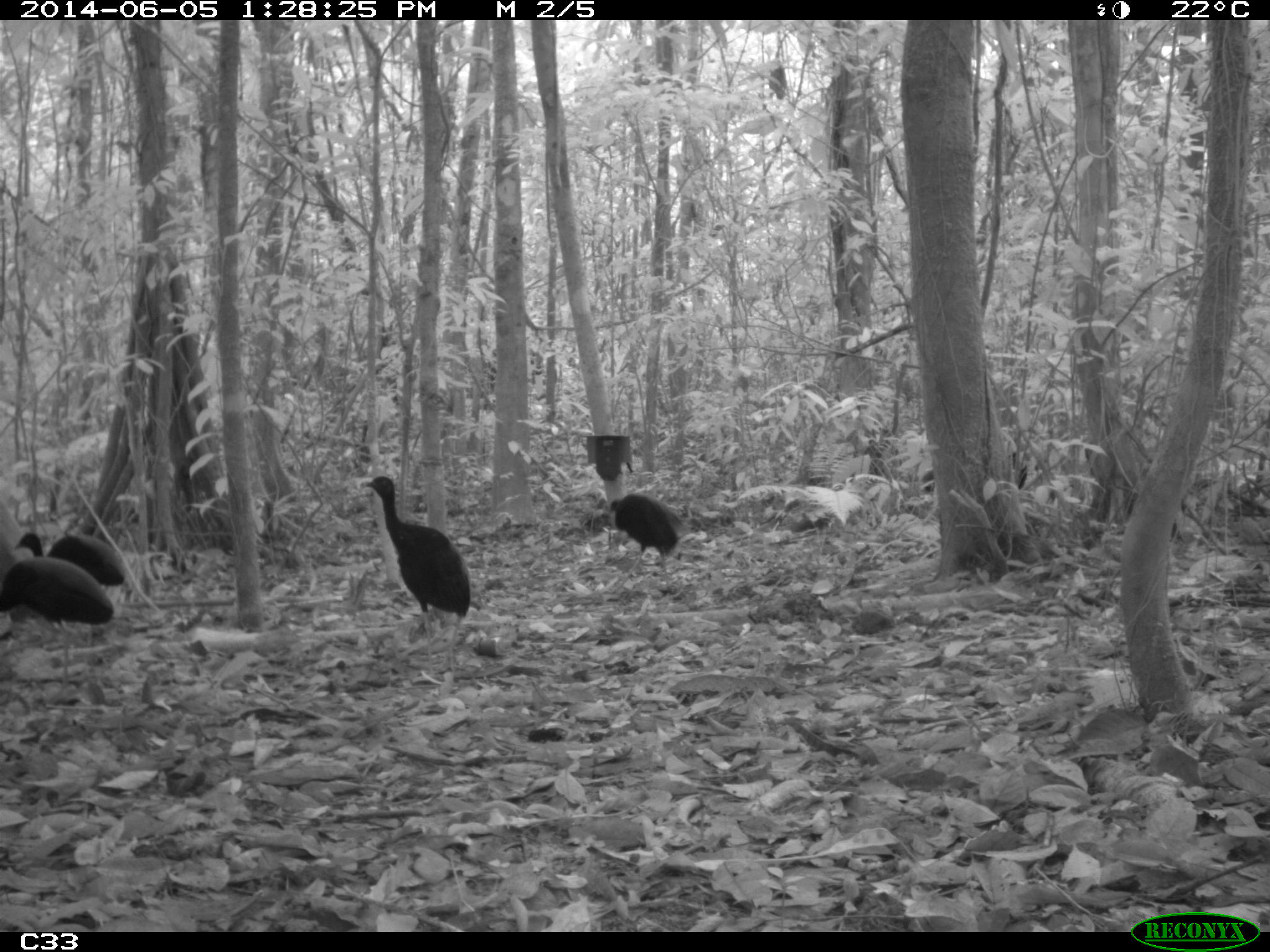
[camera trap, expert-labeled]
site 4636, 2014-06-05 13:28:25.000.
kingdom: Animalia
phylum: Chordata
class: Aves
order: Gruiformes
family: Psophiidae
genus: Psophia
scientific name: Psophia crepitans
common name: gray-winged trumpeter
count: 6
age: adult